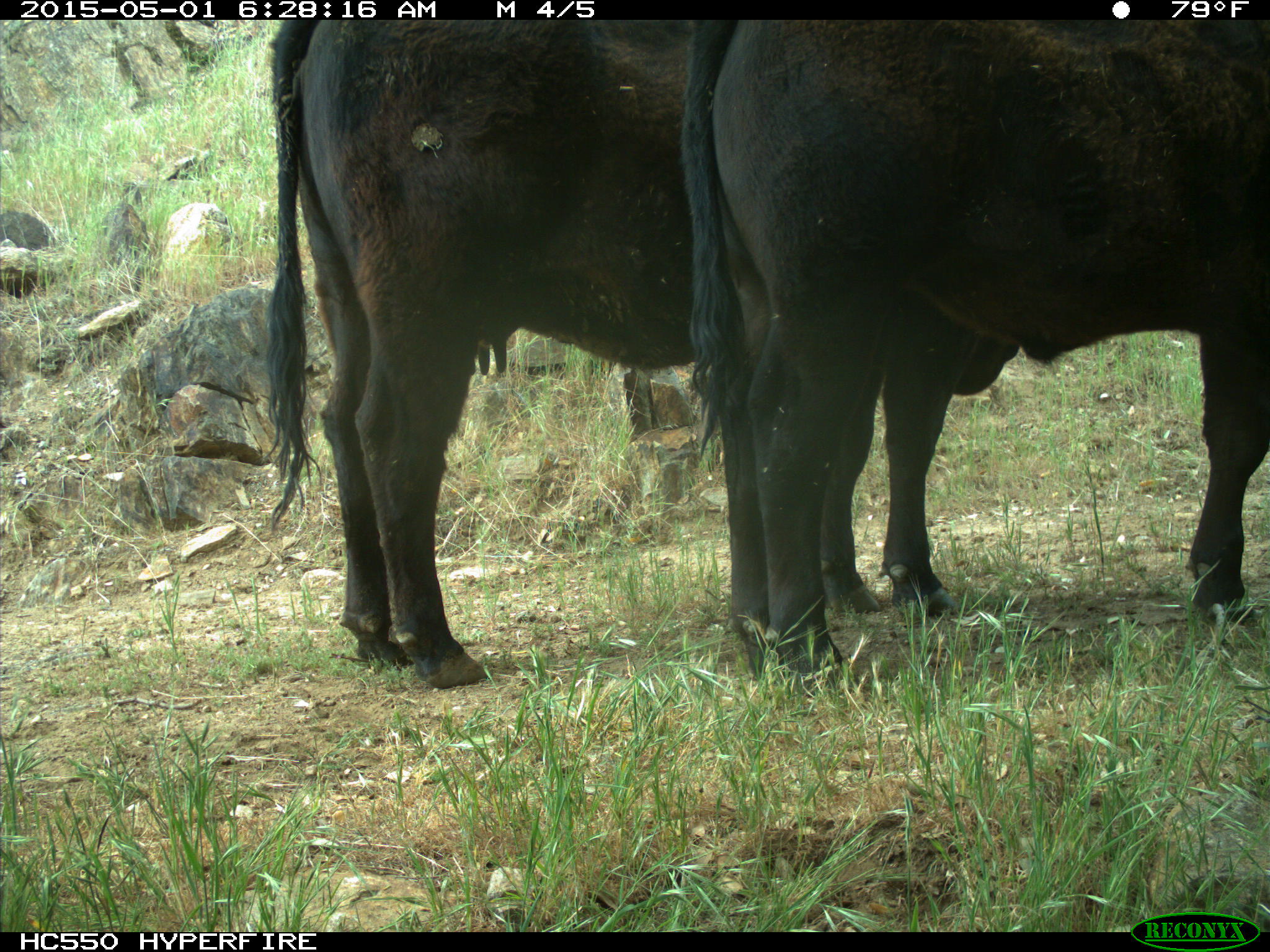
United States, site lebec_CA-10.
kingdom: Animalia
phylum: Chordata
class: Mammalia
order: Artiodactyla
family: Bovidae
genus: Bos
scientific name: Bos taurus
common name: domestic cow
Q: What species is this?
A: Bos taurus (domestic cow).